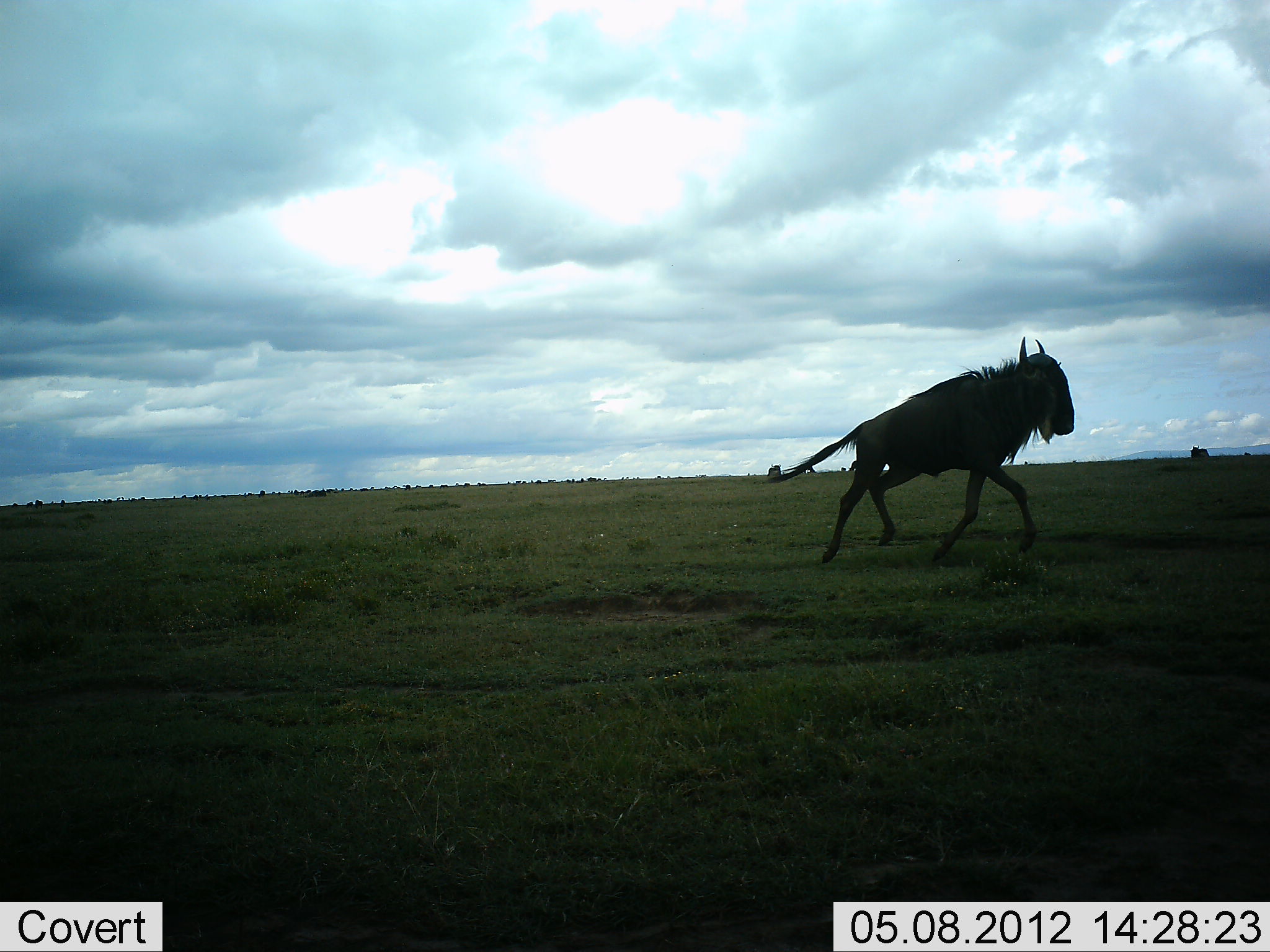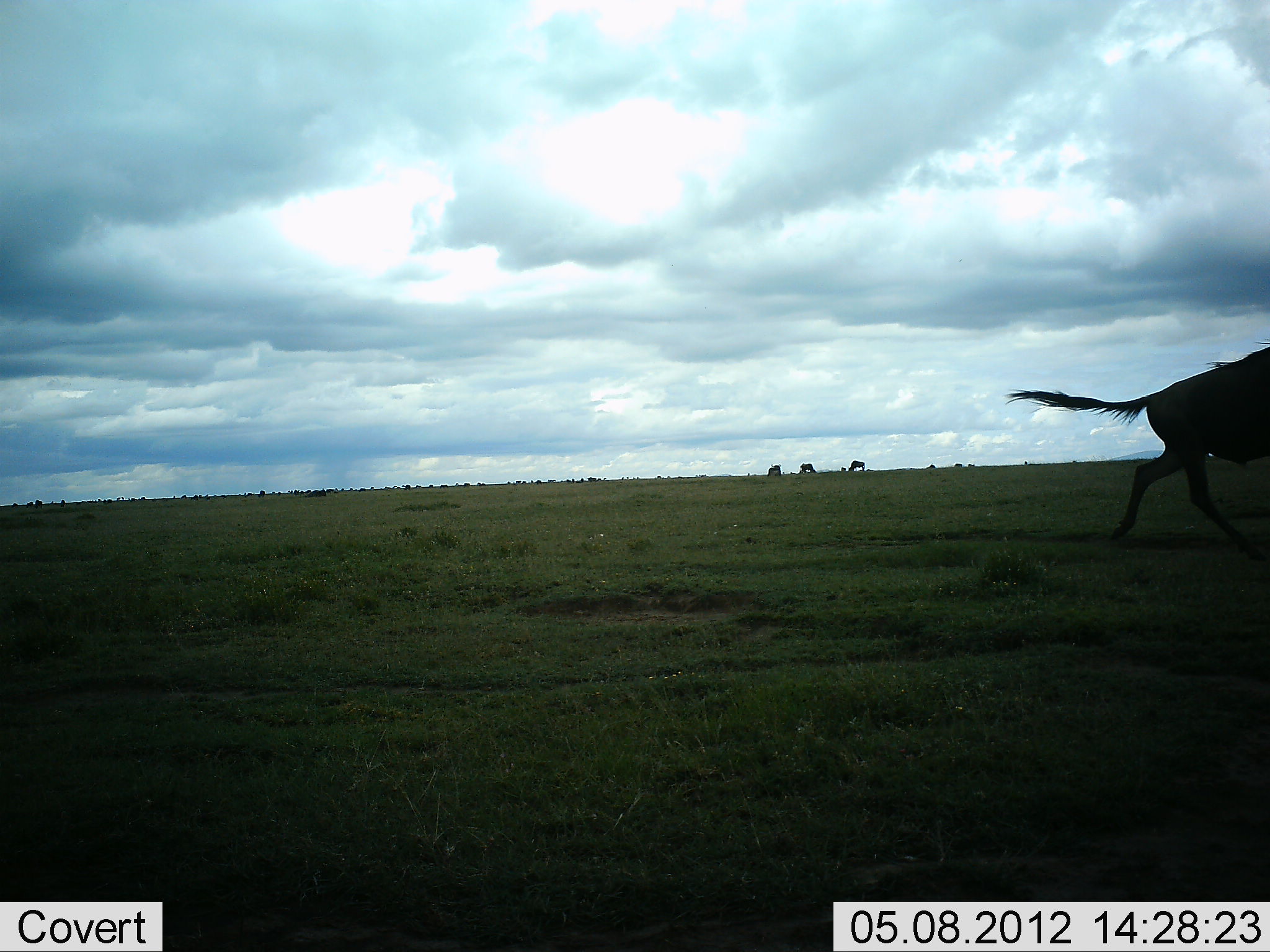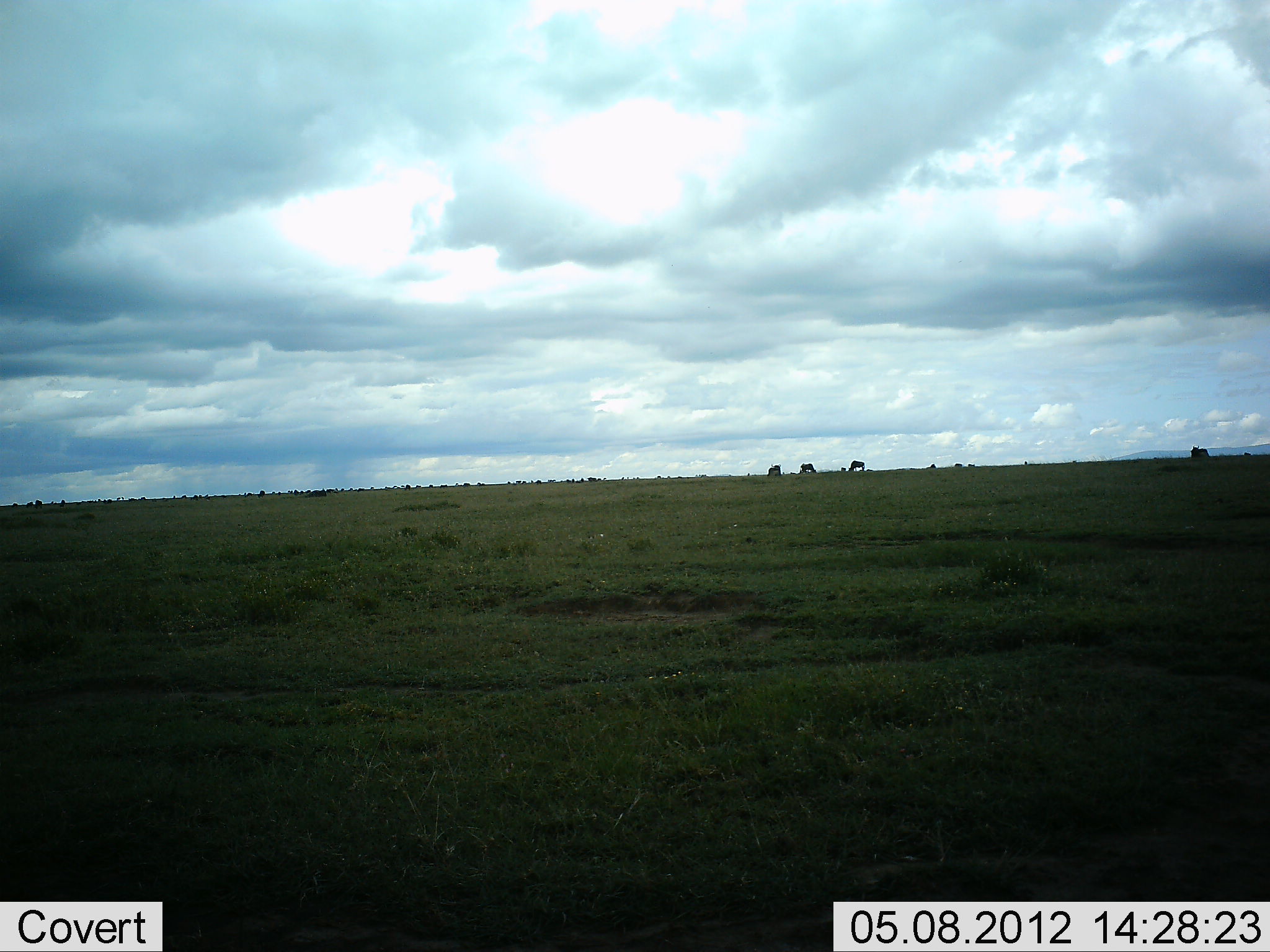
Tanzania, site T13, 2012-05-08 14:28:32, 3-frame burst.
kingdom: Animalia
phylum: Chordata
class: Mammalia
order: Artiodactyla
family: Bovidae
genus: Connochaetes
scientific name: Connochaetes taurinus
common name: blue wildebeest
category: wildebeest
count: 5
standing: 50%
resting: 0%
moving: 100%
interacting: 0%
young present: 0%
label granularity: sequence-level